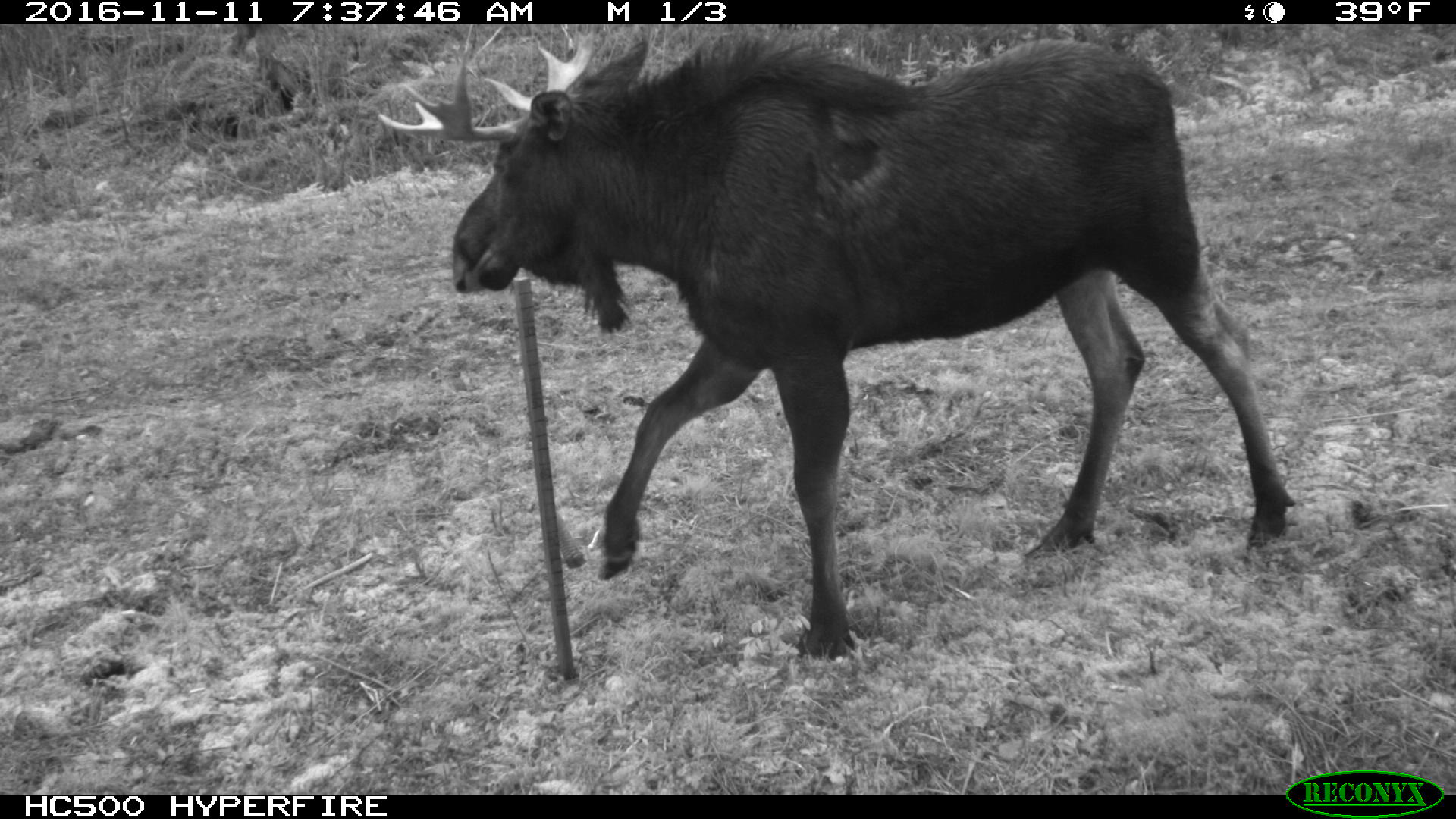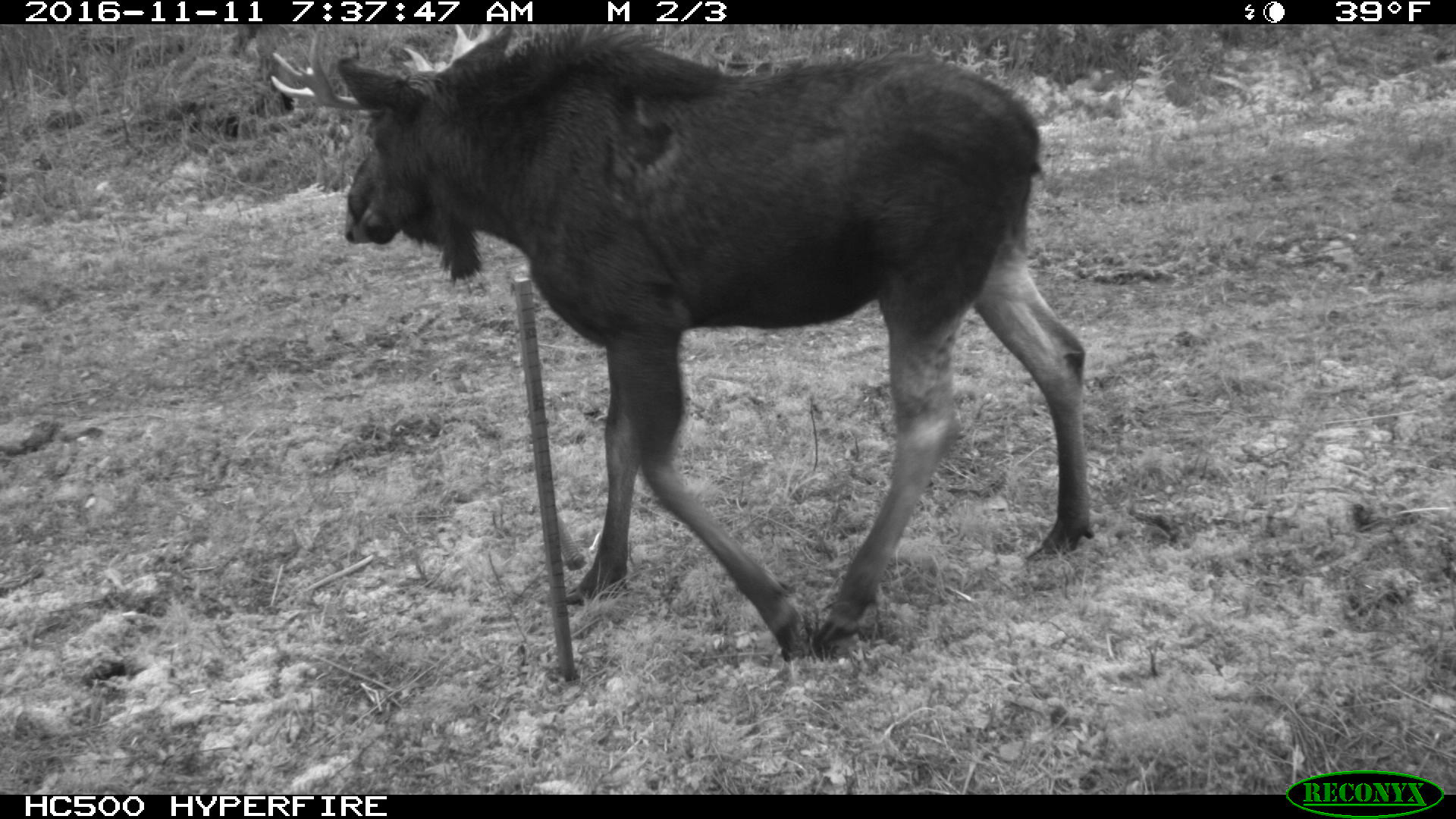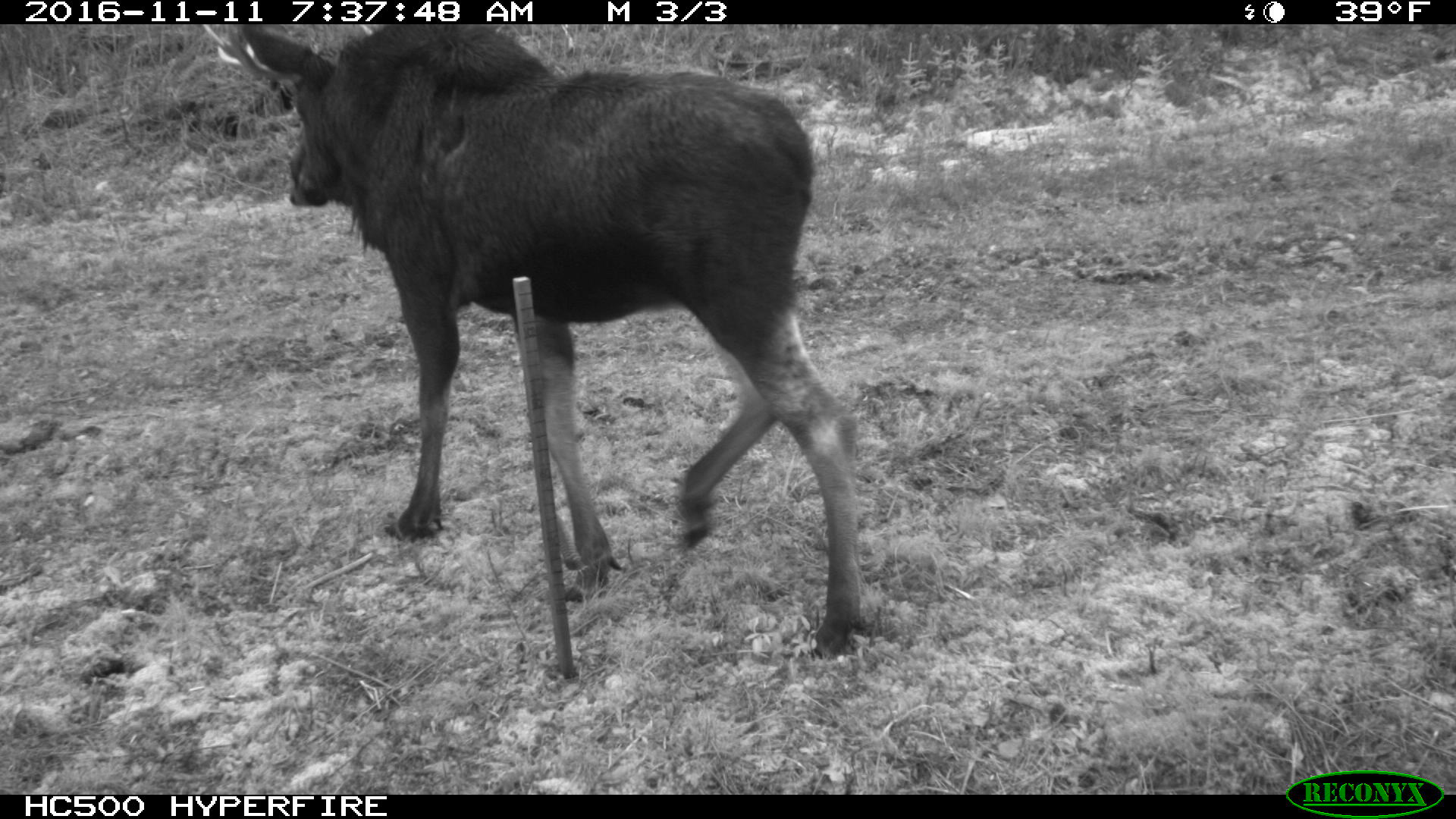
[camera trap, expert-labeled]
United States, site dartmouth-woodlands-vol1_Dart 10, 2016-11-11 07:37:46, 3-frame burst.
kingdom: Animalia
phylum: Chordata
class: Mammalia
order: Artiodactyla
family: Cervidae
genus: Alces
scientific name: Alces alces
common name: moose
Moose (Alces alces).